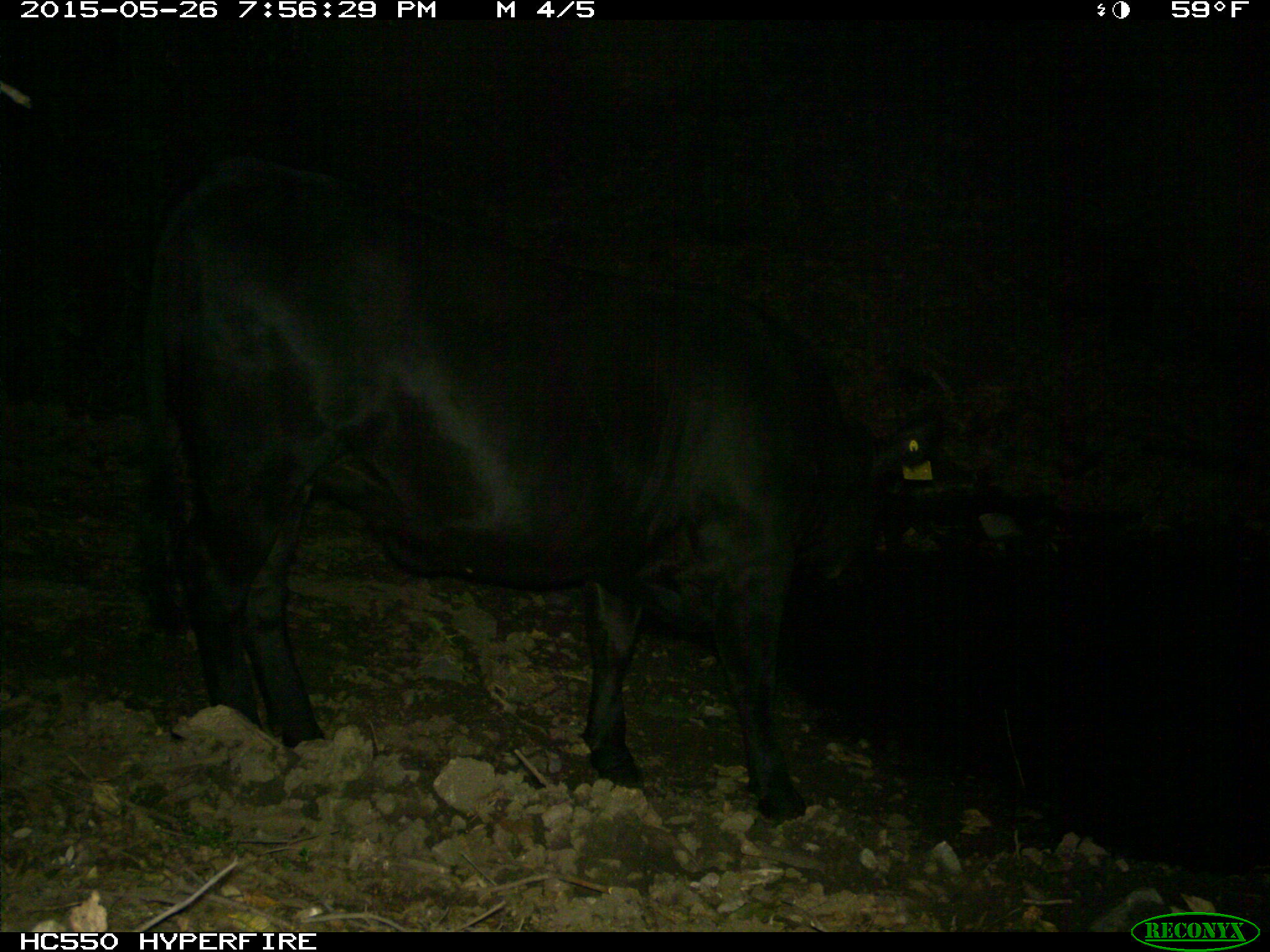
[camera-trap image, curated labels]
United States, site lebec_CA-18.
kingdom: Animalia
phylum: Chordata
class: Mammalia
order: Artiodactyla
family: Bovidae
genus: Bos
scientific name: Bos taurus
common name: domestic cow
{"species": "Bos taurus (domestic cow)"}